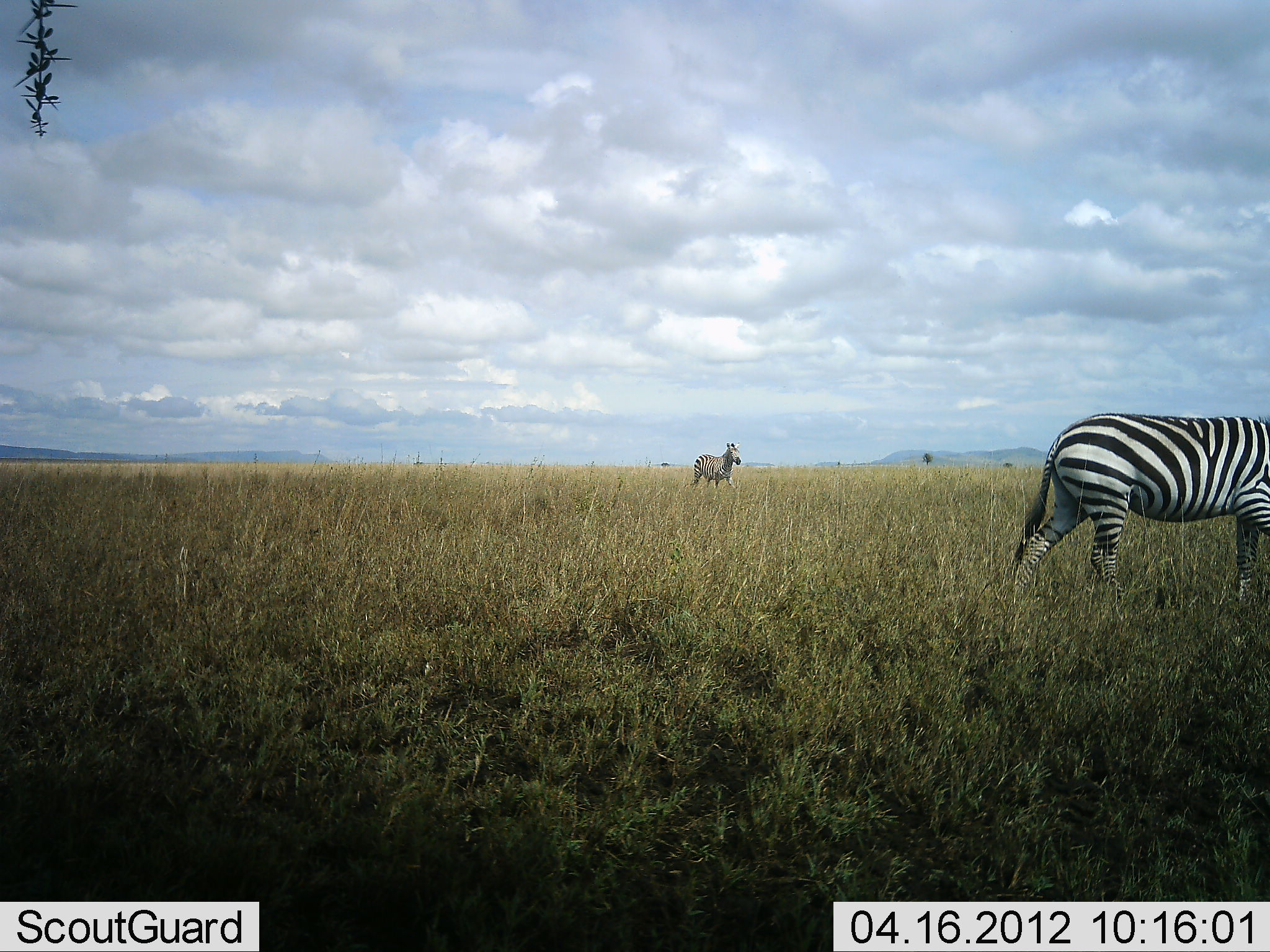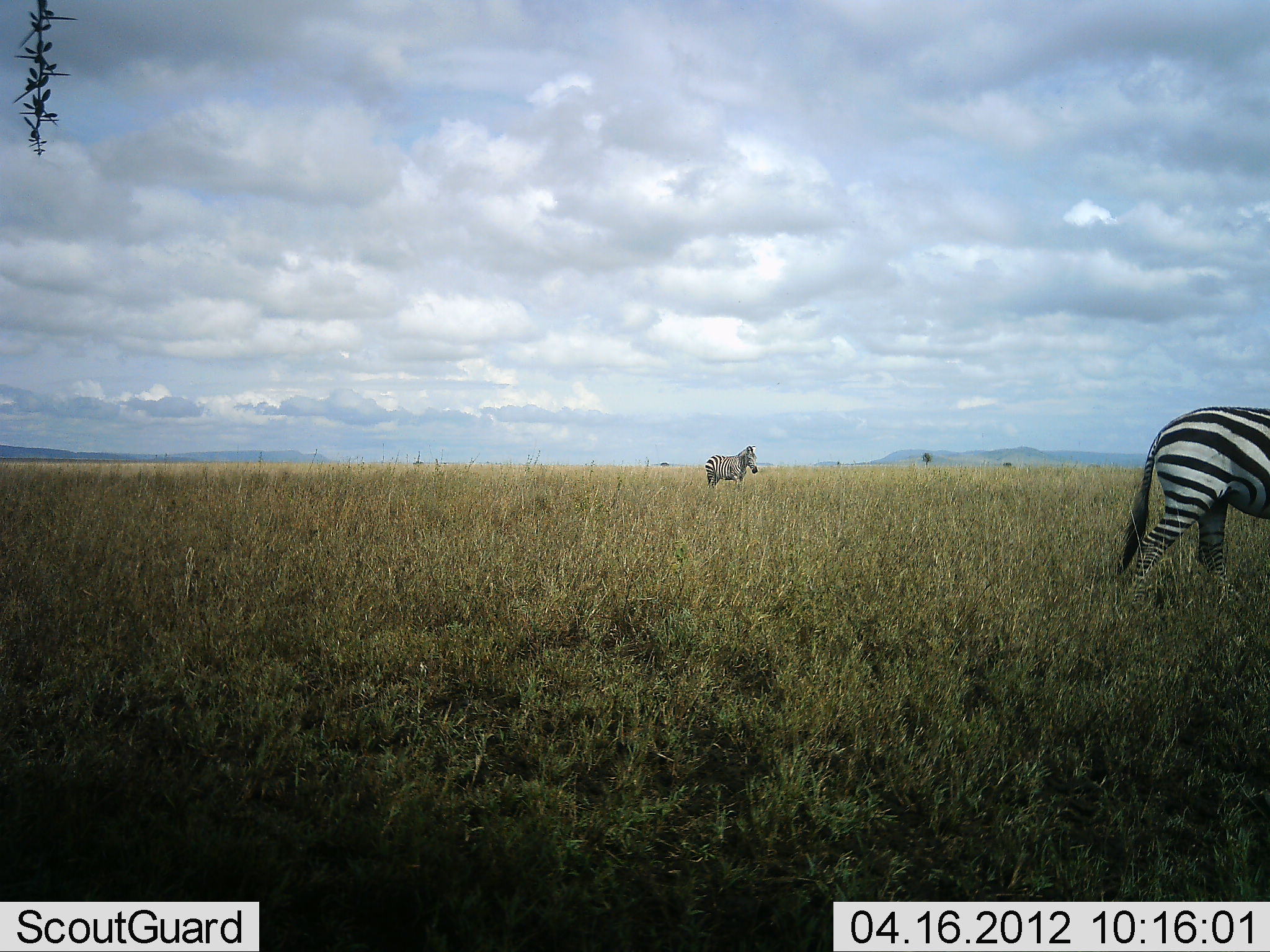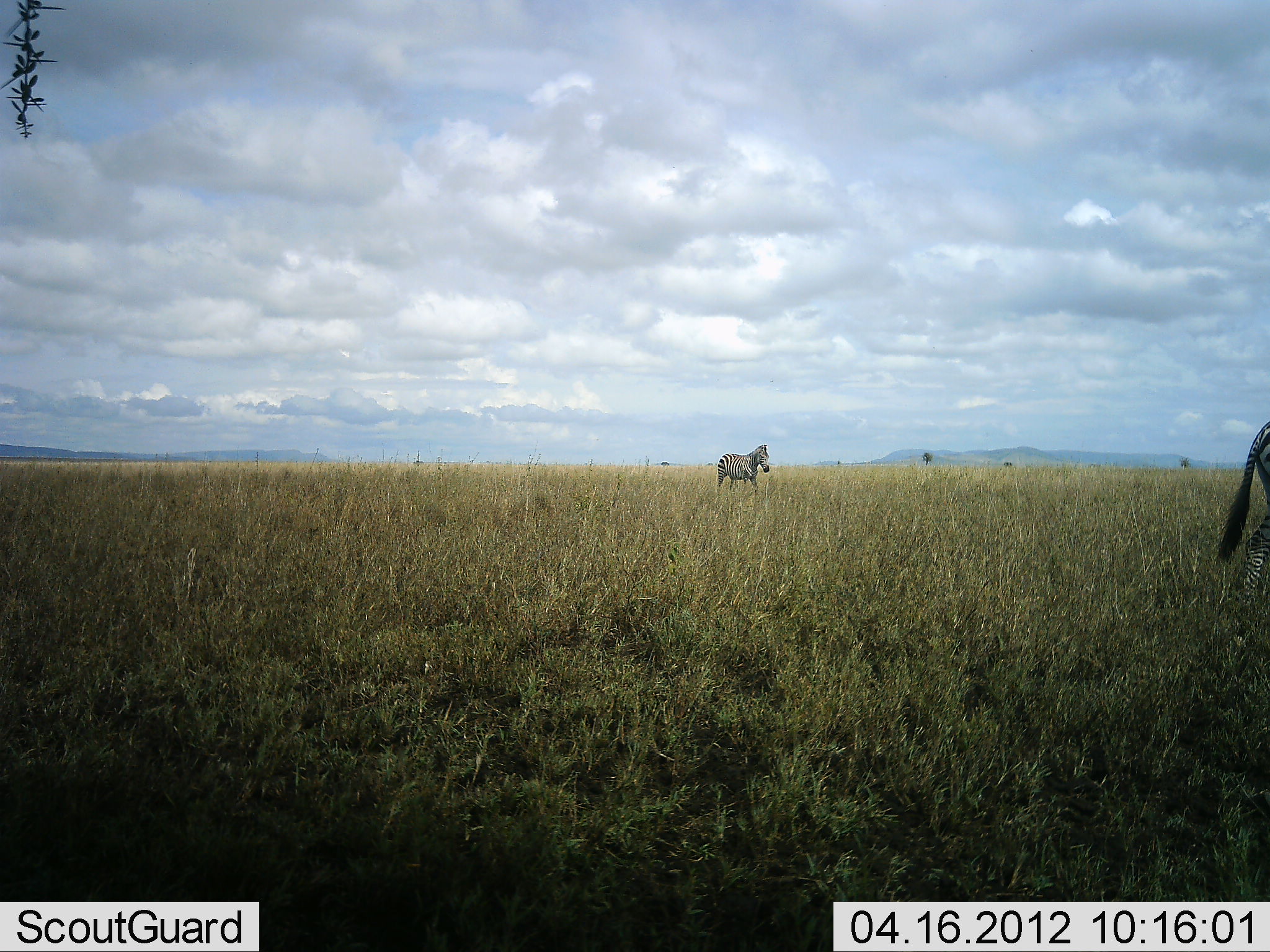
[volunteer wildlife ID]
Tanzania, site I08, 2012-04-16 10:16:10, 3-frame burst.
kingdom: Animalia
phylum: Chordata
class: Mammalia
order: Perissodactyla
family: Equidae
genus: Equus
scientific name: Equus quagga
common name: plains zebra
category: zebra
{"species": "zebra (plains zebra) (Equus quagga)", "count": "2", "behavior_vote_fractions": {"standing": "20%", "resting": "0%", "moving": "87%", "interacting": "0%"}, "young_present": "0%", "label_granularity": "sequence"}